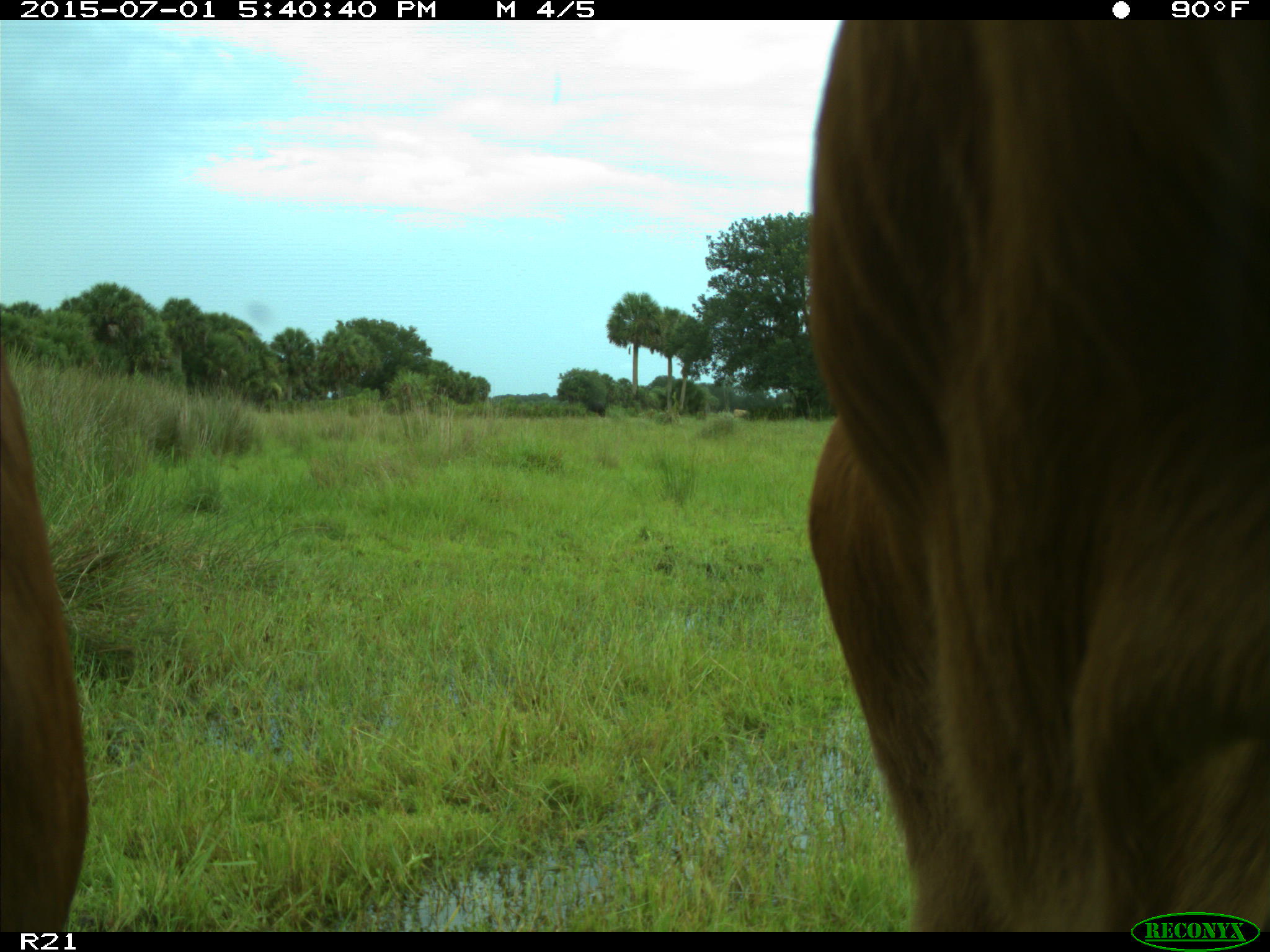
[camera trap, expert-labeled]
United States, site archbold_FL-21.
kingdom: Animalia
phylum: Chordata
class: Mammalia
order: Artiodactyla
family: Bovidae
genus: Bos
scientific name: Bos taurus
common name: domestic cow